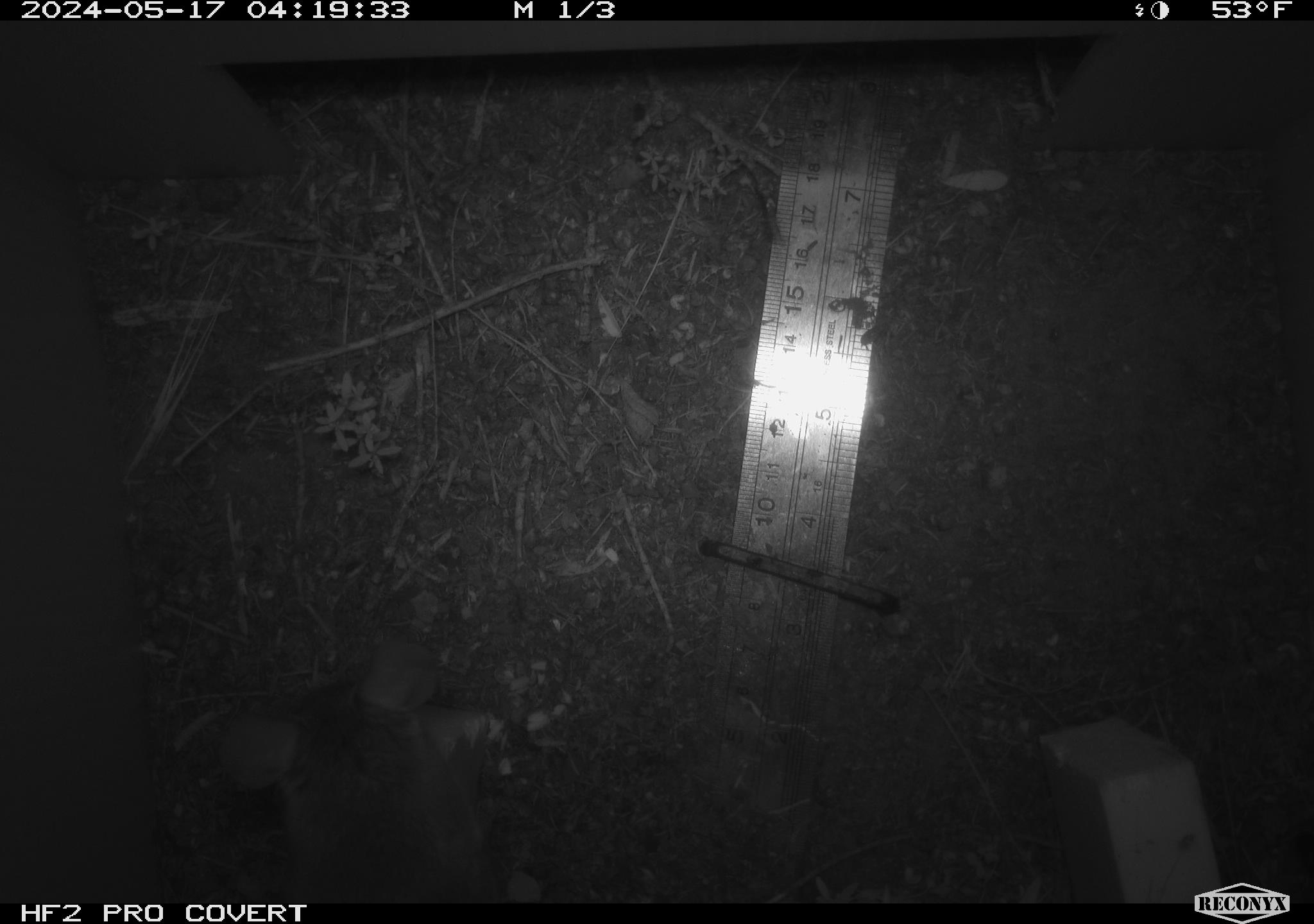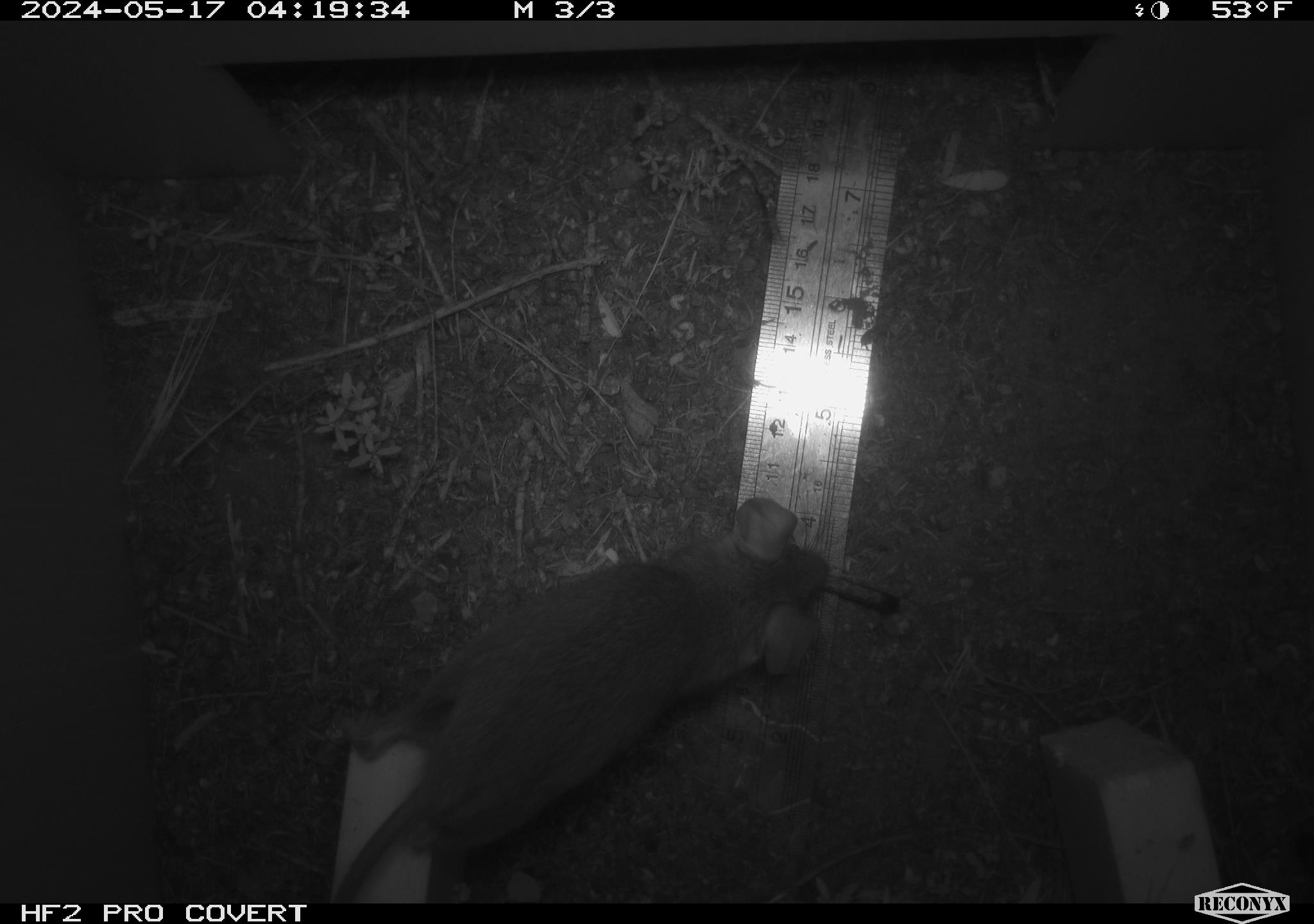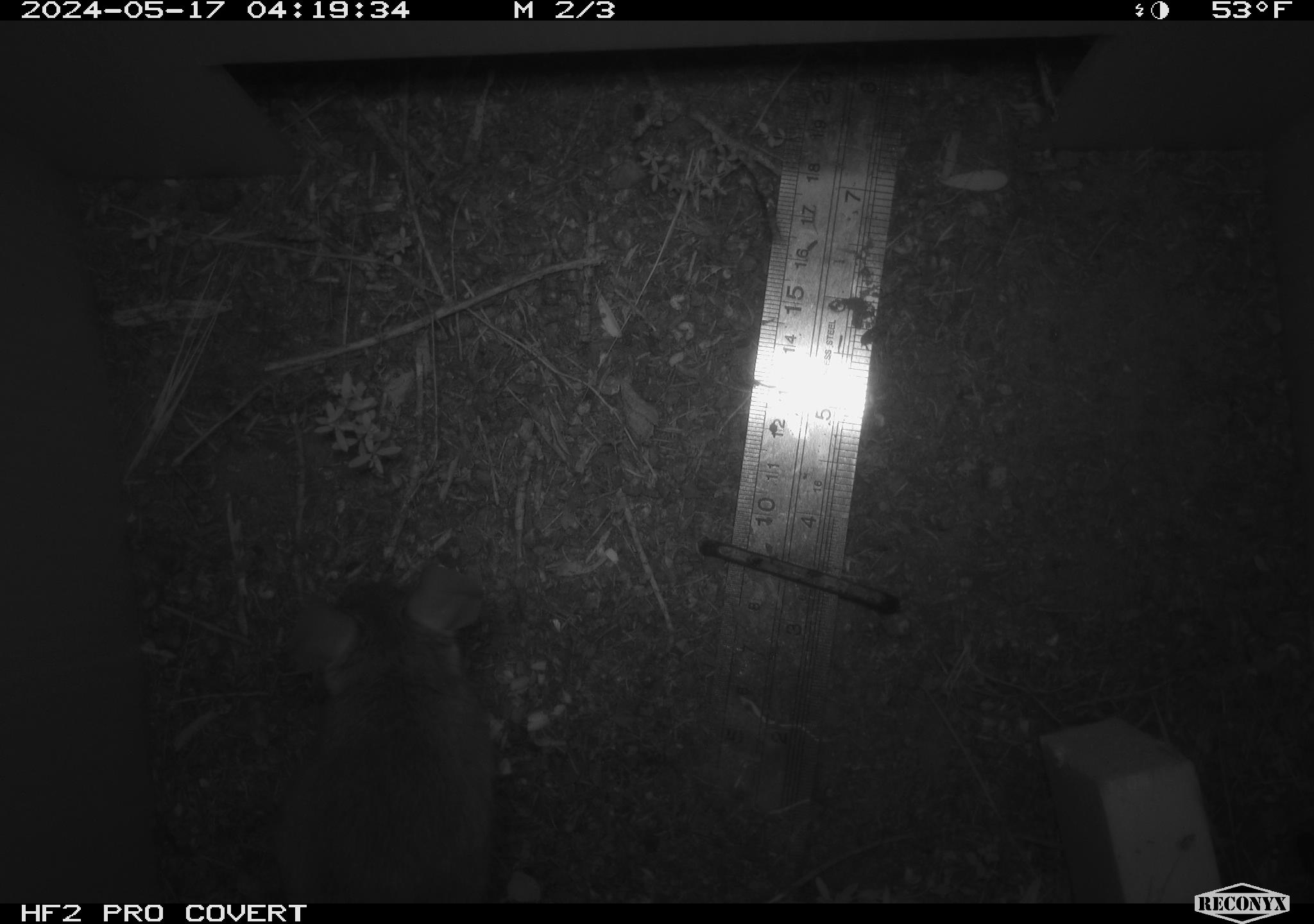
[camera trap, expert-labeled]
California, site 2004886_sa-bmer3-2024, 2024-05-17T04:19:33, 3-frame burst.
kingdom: Animalia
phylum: Chordata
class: Mammalia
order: Rodentia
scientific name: Rodentia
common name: mouse species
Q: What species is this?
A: Mouse species (Rodentia).